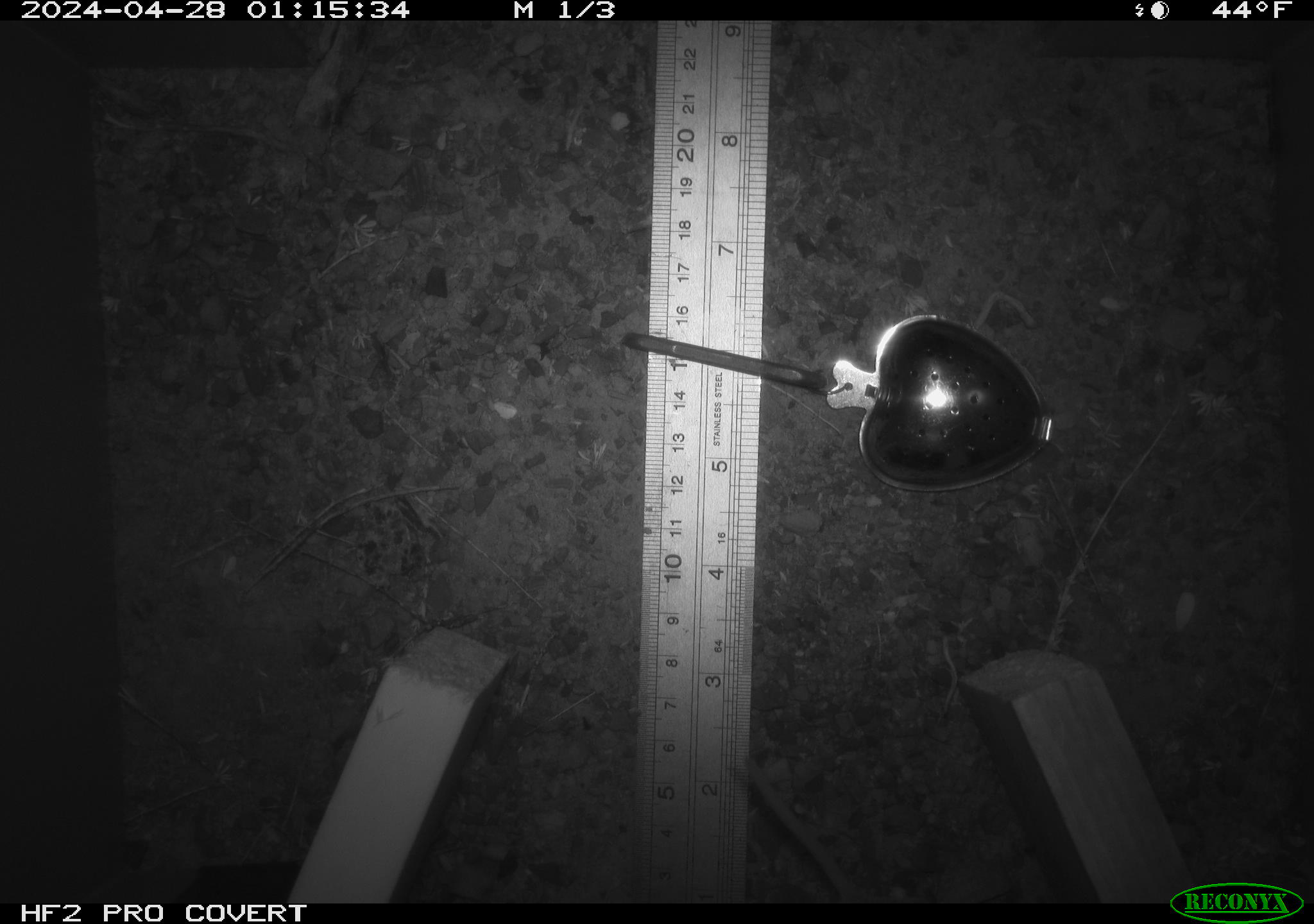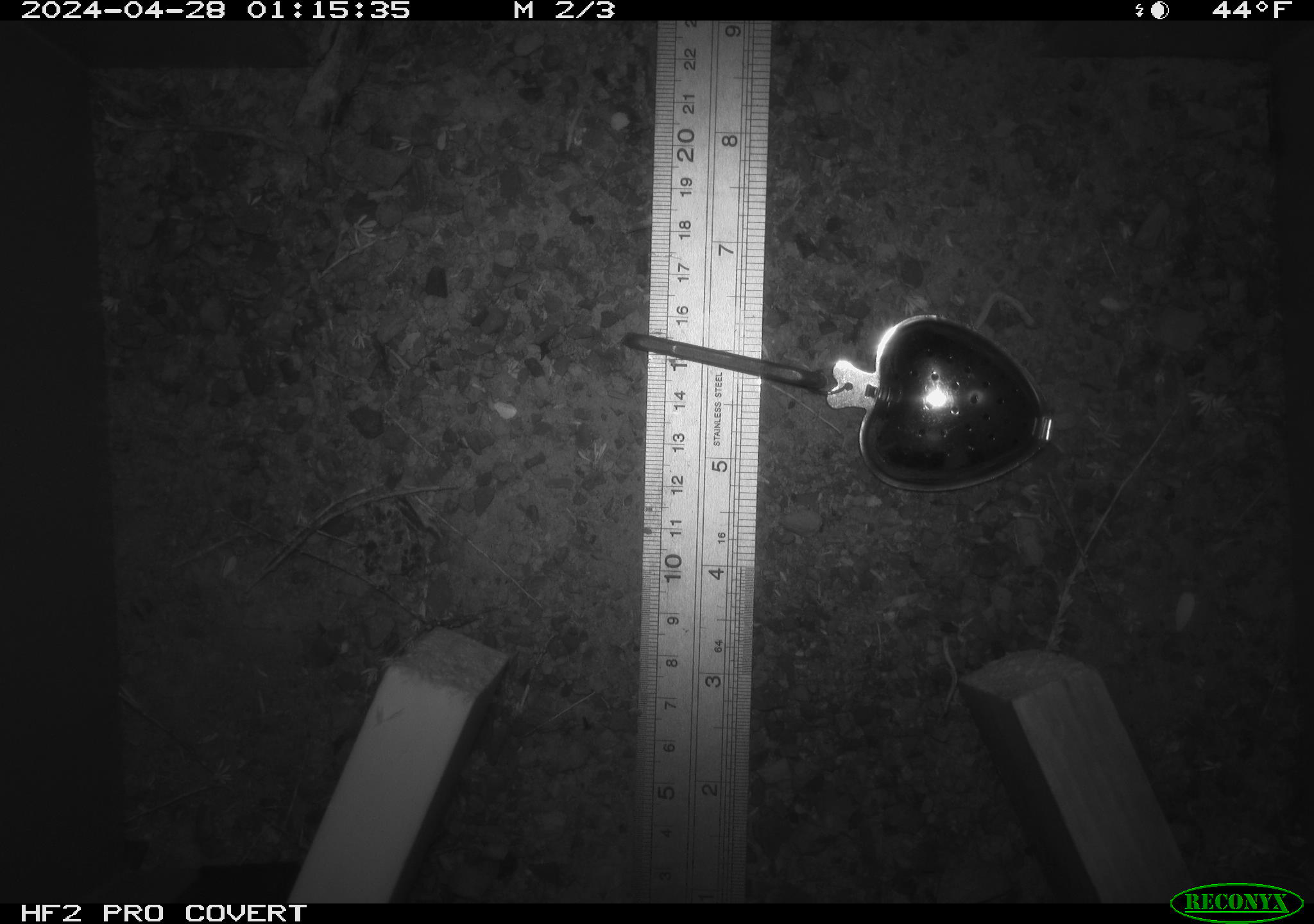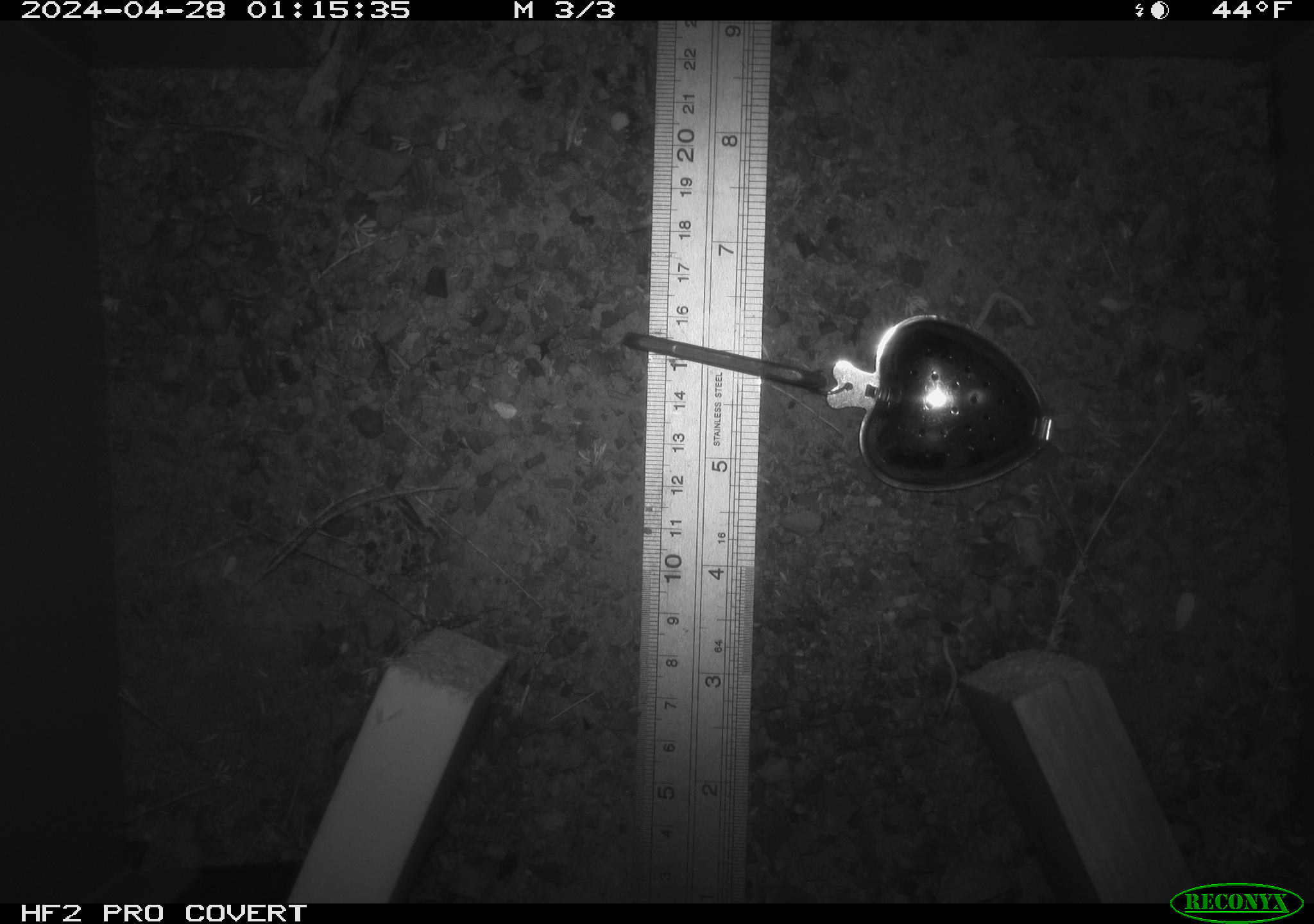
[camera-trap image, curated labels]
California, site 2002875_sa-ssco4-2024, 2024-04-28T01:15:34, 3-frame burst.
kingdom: Animalia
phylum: Chordata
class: Mammalia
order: Rodentia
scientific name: Rodentia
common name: rodent